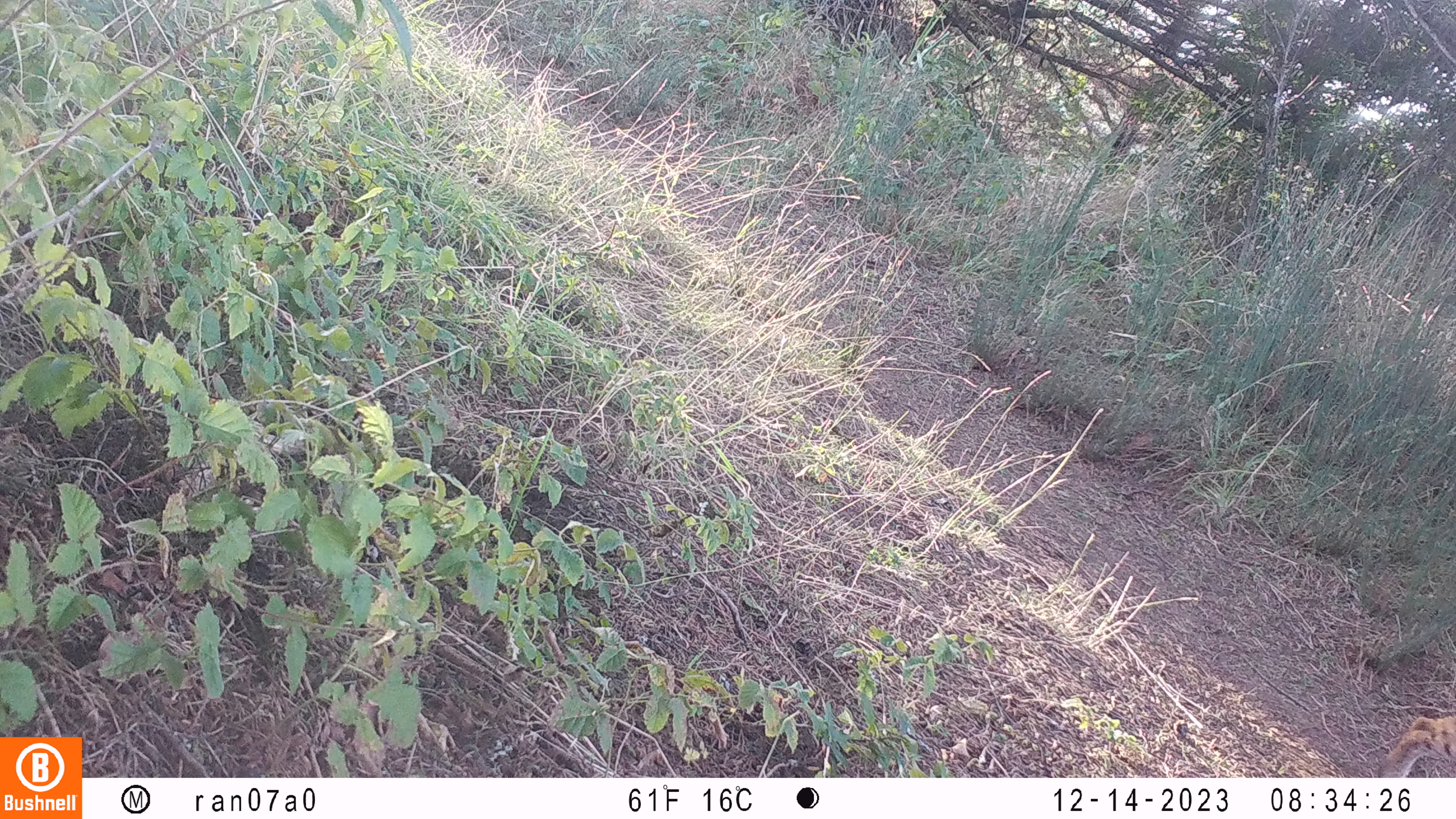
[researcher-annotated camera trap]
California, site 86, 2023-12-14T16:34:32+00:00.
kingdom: Animalia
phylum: Chordata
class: Mammalia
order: Carnivora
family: Felidae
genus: Lynx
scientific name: Lynx rufus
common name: bobcat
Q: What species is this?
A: Bobcat (Lynx rufus).